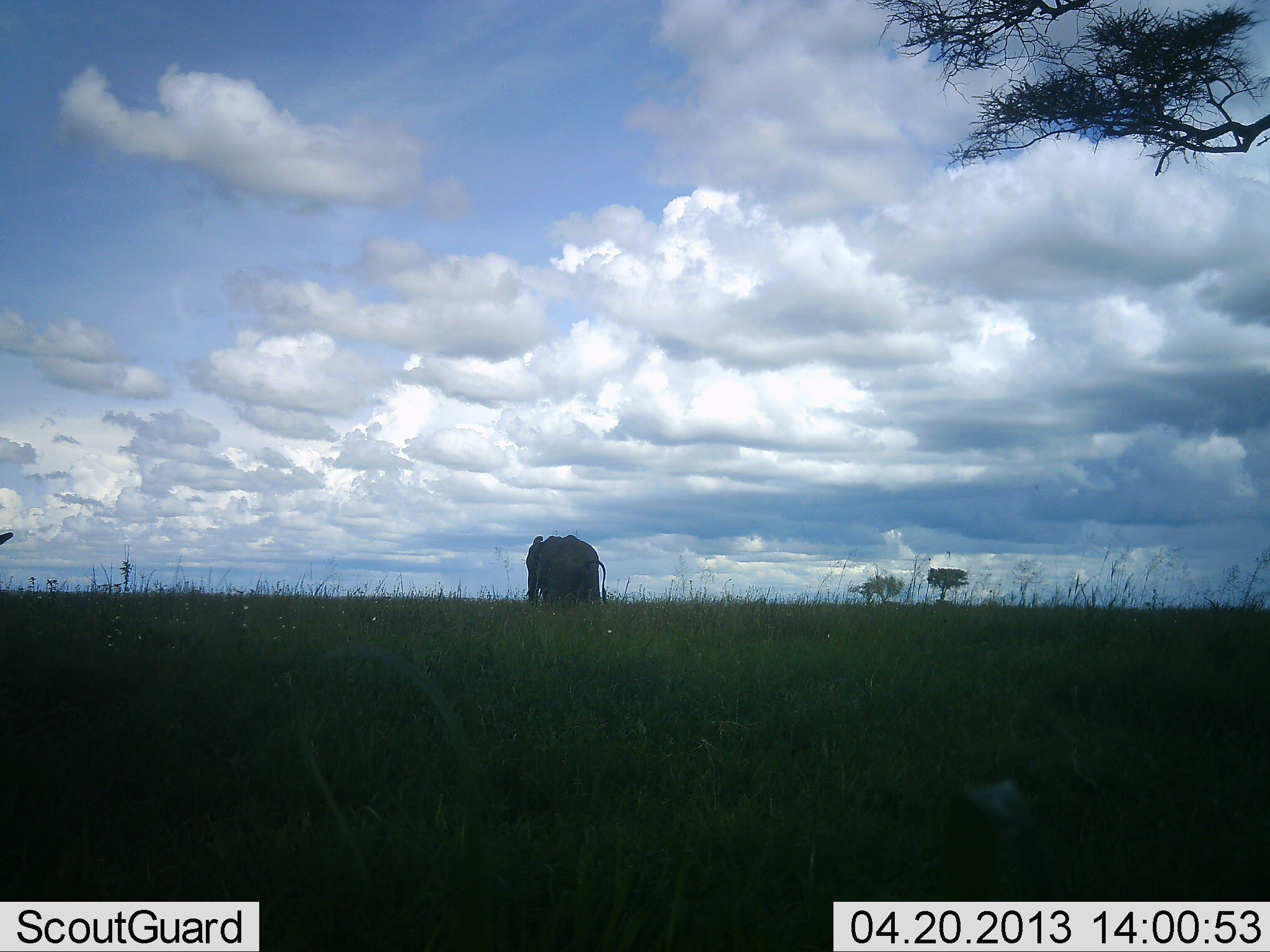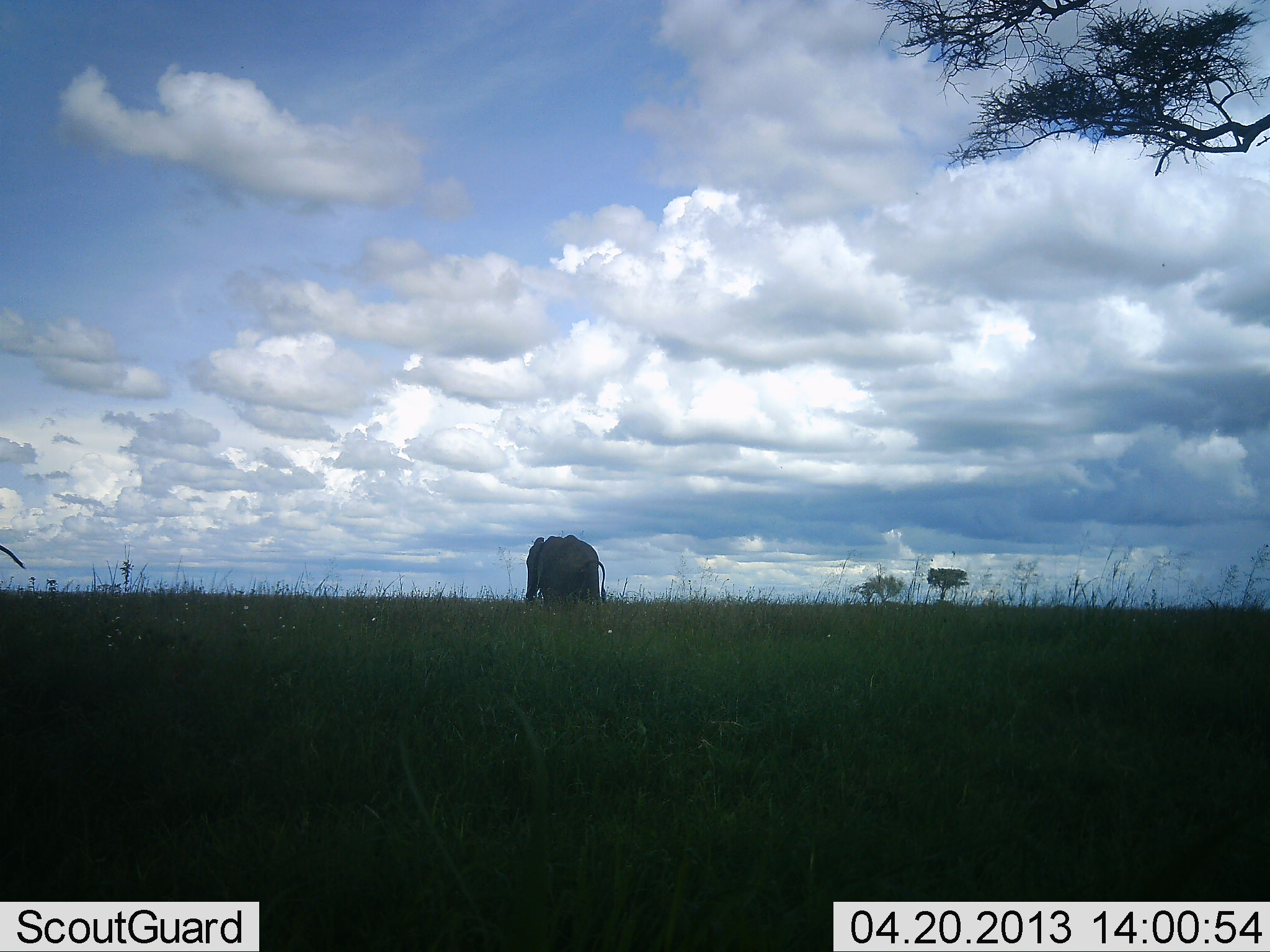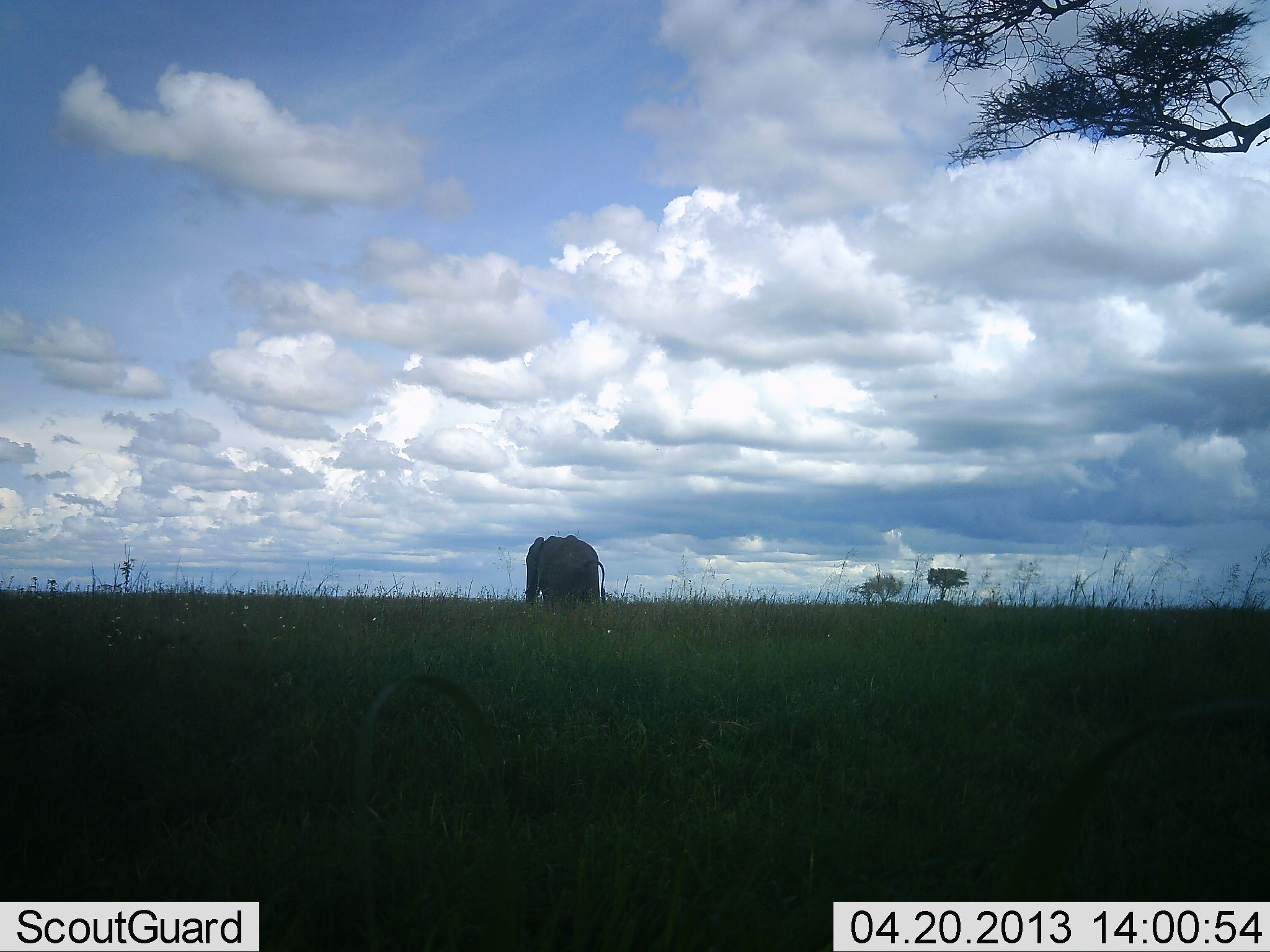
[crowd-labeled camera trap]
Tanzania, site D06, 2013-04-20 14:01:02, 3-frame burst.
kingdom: Animalia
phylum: Chordata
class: Mammalia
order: Proboscidea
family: Elephantidae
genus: Loxodonta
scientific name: Loxodonta africana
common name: african bush elephant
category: elephant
Elephant (african bush elephant) (Loxodonta africana), count 1. Behavior (volunteer vote fractions): standing 76%, resting 0%, moving 24%, interacting 0%. Young present (vote fraction): 0%. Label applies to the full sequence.